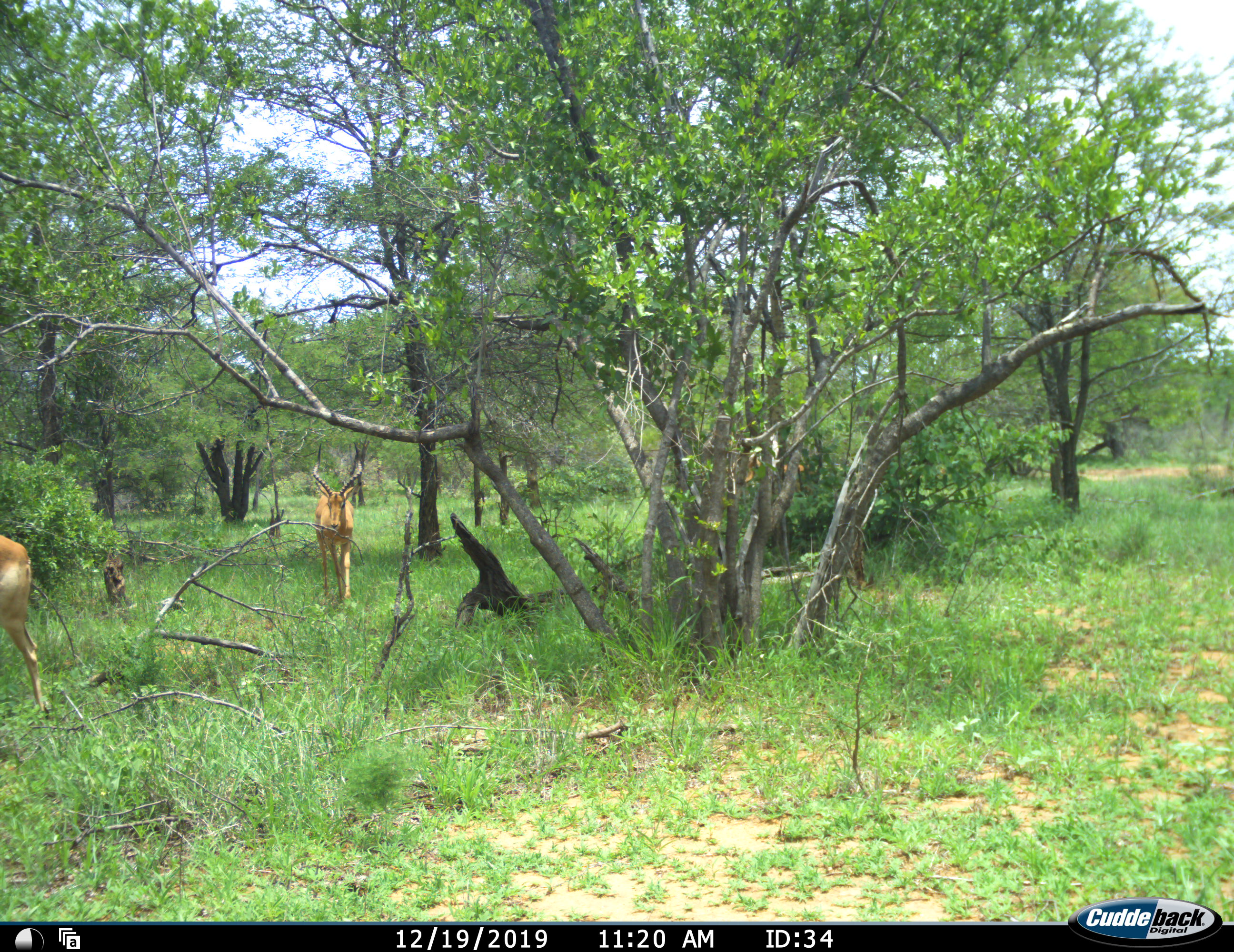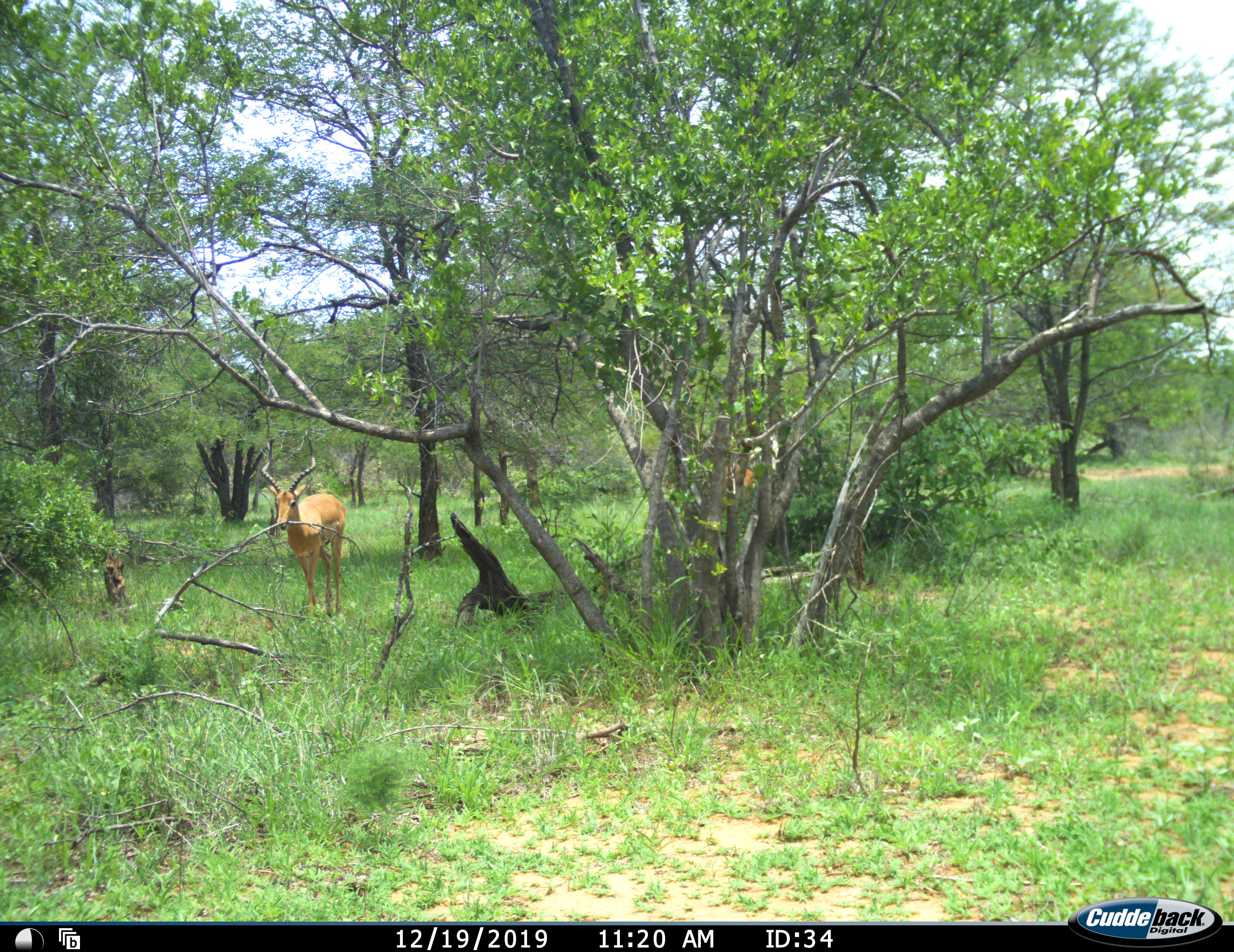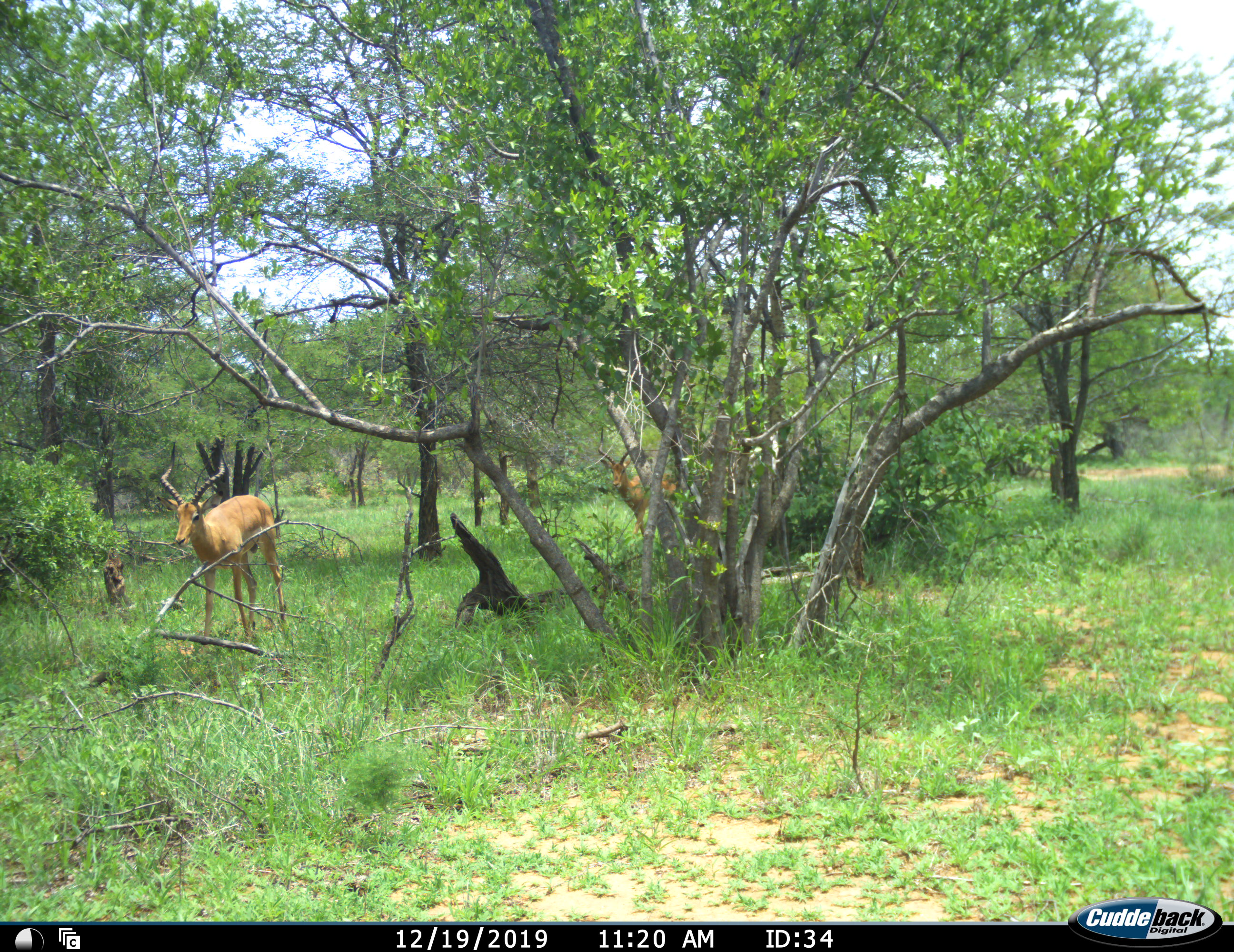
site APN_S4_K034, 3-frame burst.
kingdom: Animalia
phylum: Chordata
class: Mammalia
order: Artiodactyla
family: Bovidae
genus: Aepyceros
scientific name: Aepyceros melampus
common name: impala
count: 3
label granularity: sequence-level